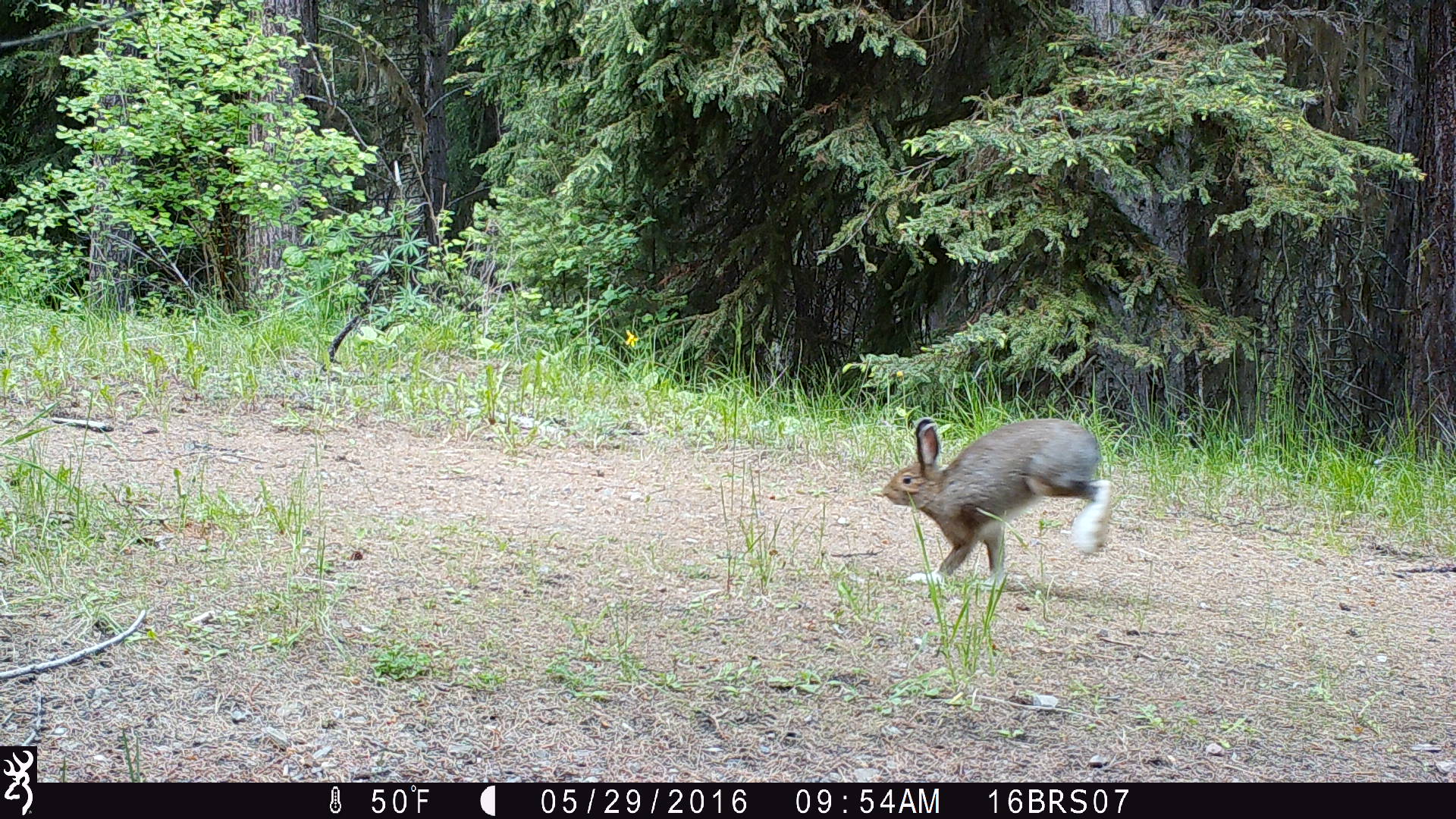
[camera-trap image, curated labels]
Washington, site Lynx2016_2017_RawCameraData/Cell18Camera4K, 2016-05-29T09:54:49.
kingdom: Animalia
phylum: Chordata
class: Mammalia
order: Lagomorpha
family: Leporidae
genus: Lepus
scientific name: Lepus americanus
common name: snowshoe hare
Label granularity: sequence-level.